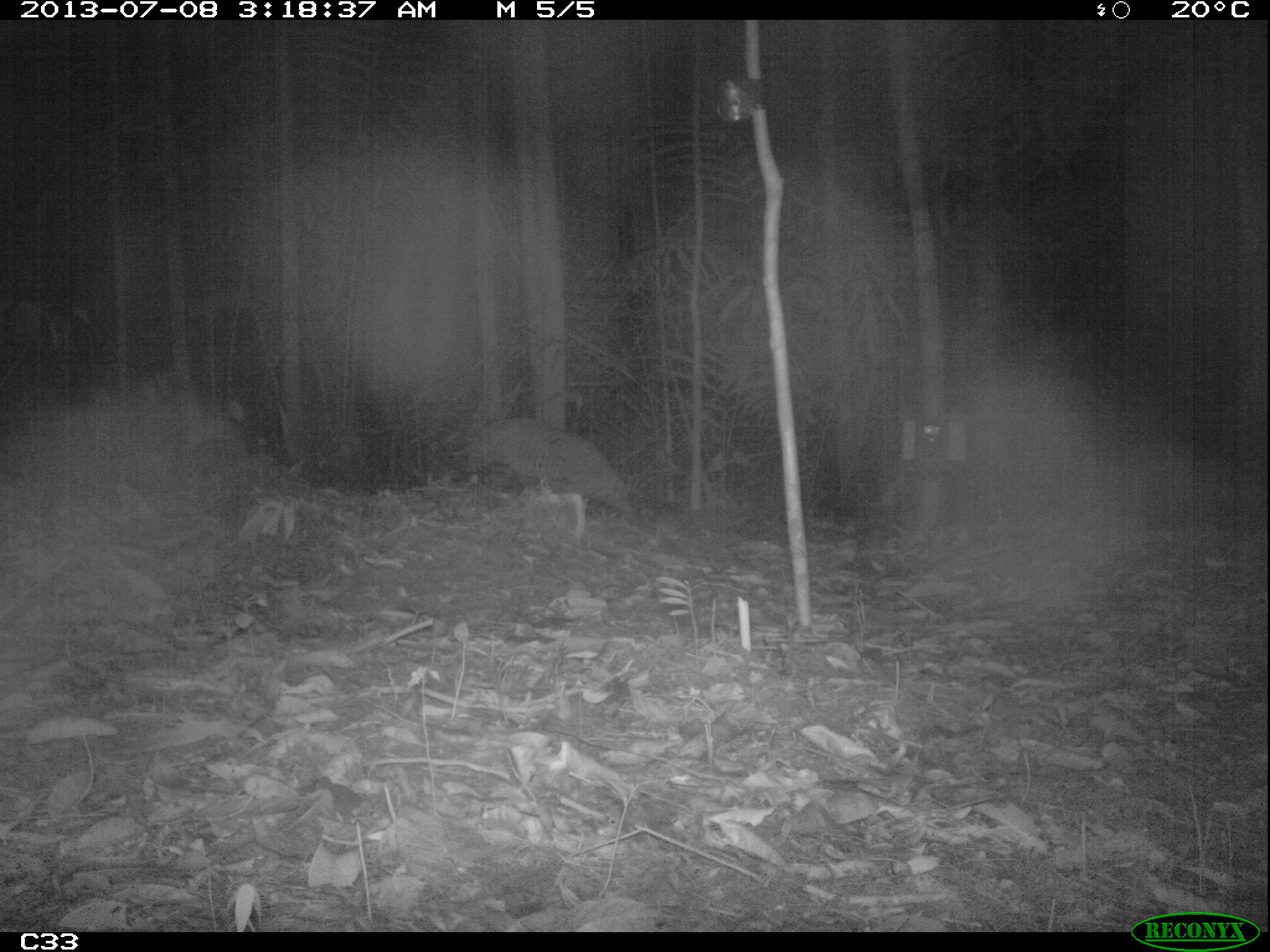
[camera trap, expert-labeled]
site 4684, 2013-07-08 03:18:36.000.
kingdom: Animalia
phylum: Chordata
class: Mammalia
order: Cingulata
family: Chlamyphoridae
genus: Priodontes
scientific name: Priodontes maximus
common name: giant armadillo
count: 1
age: adult